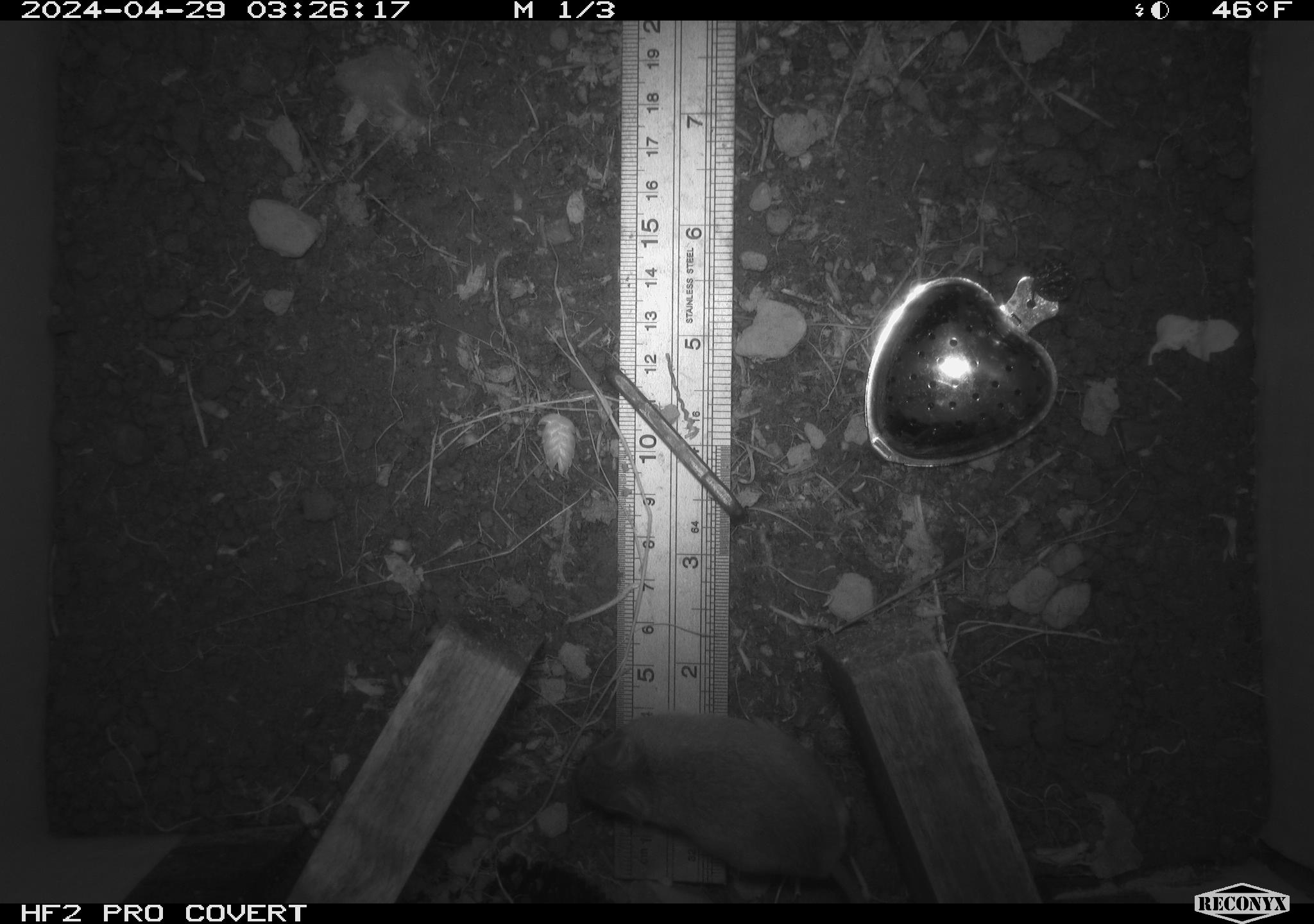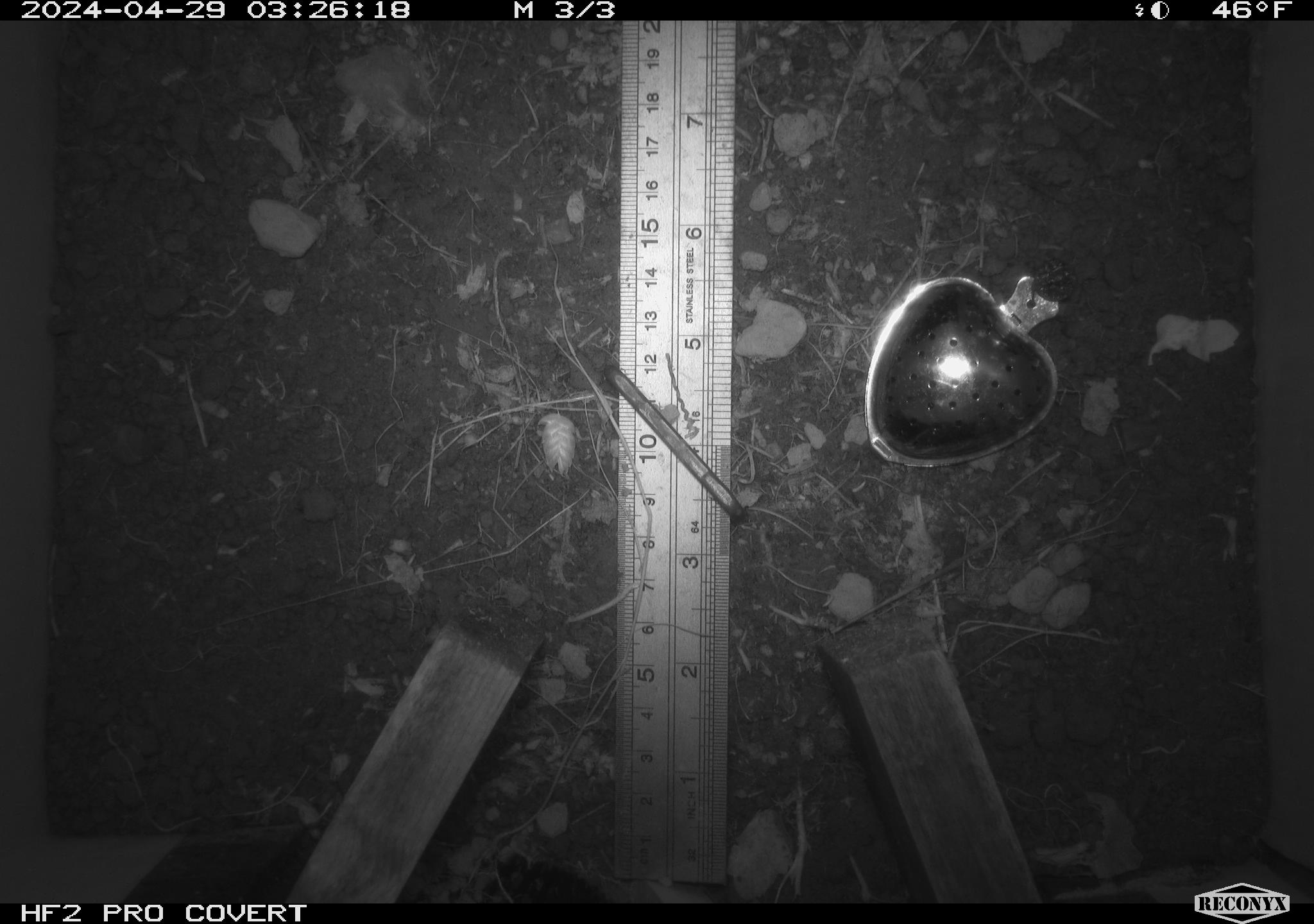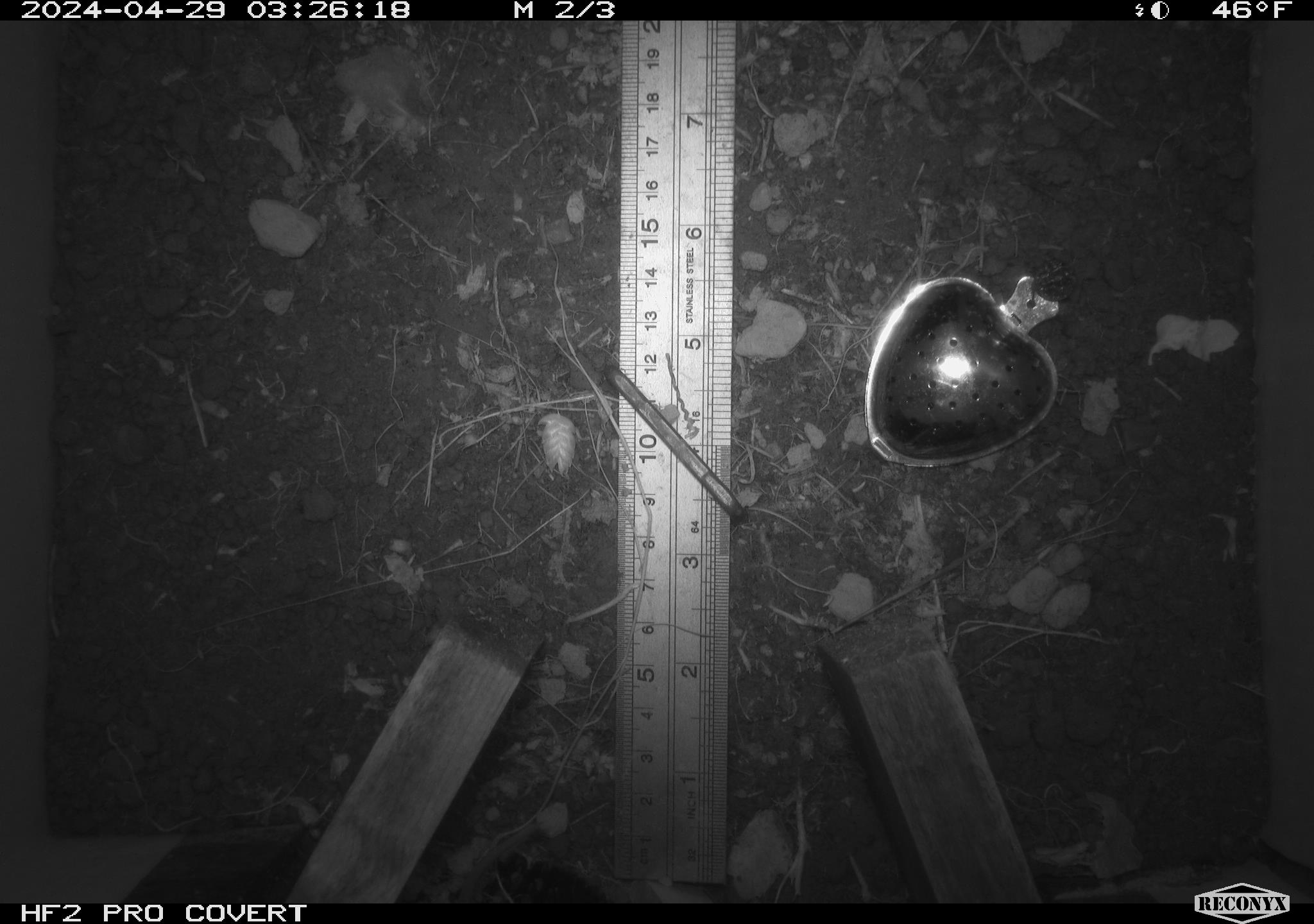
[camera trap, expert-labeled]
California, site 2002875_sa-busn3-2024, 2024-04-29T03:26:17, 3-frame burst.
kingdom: Animalia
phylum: Chordata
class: Mammalia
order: Rodentia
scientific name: Rodentia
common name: mouse species